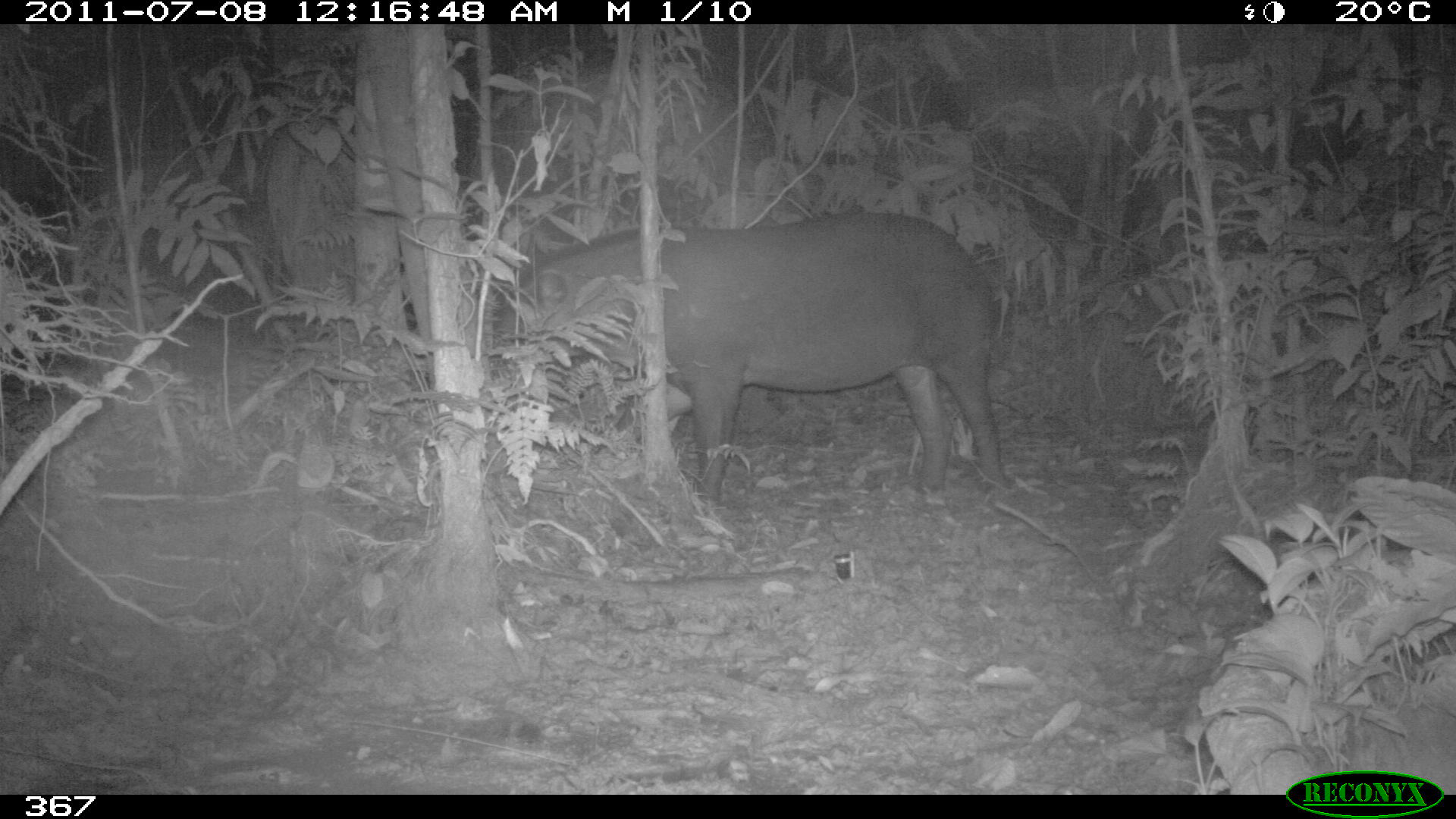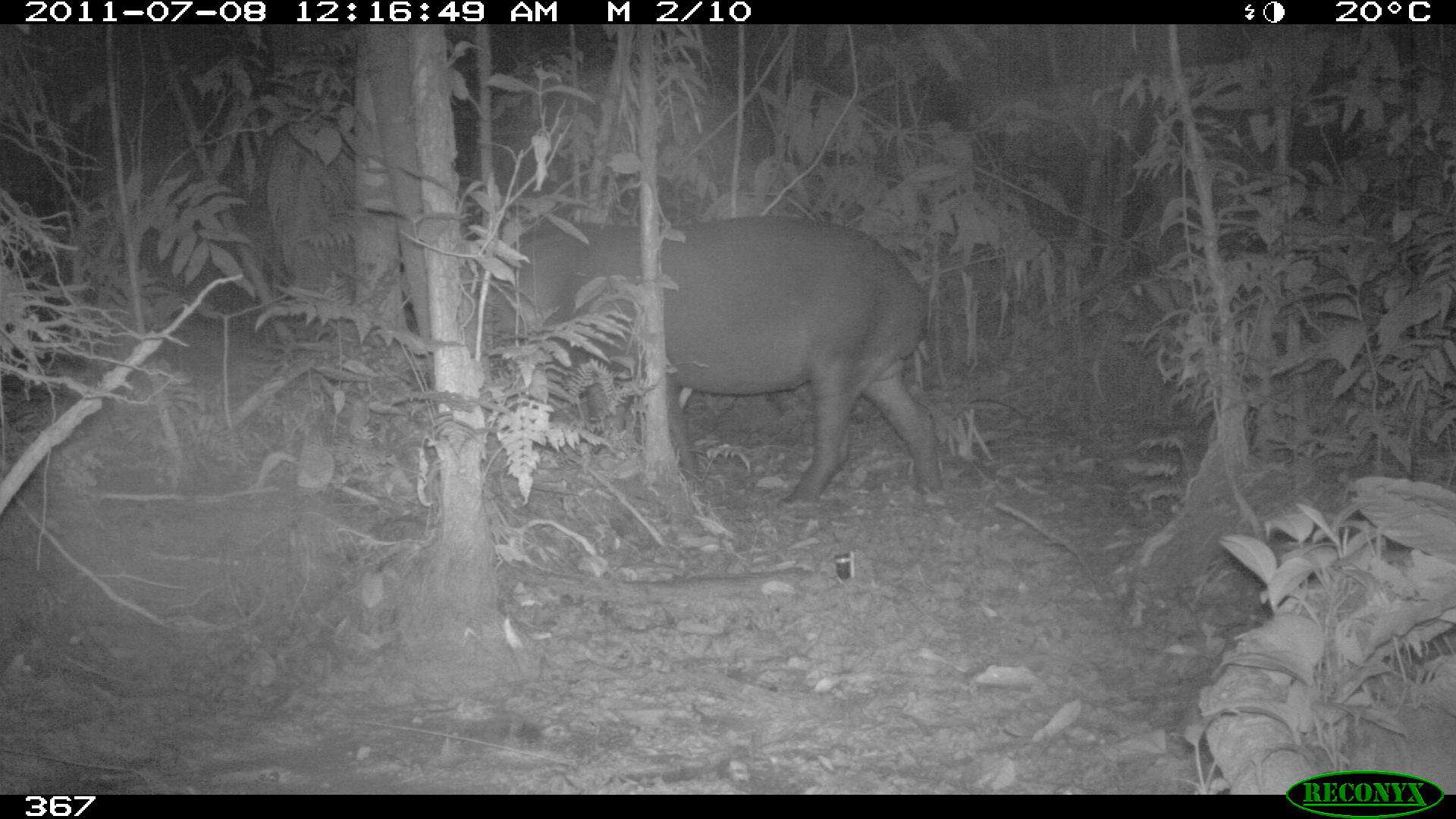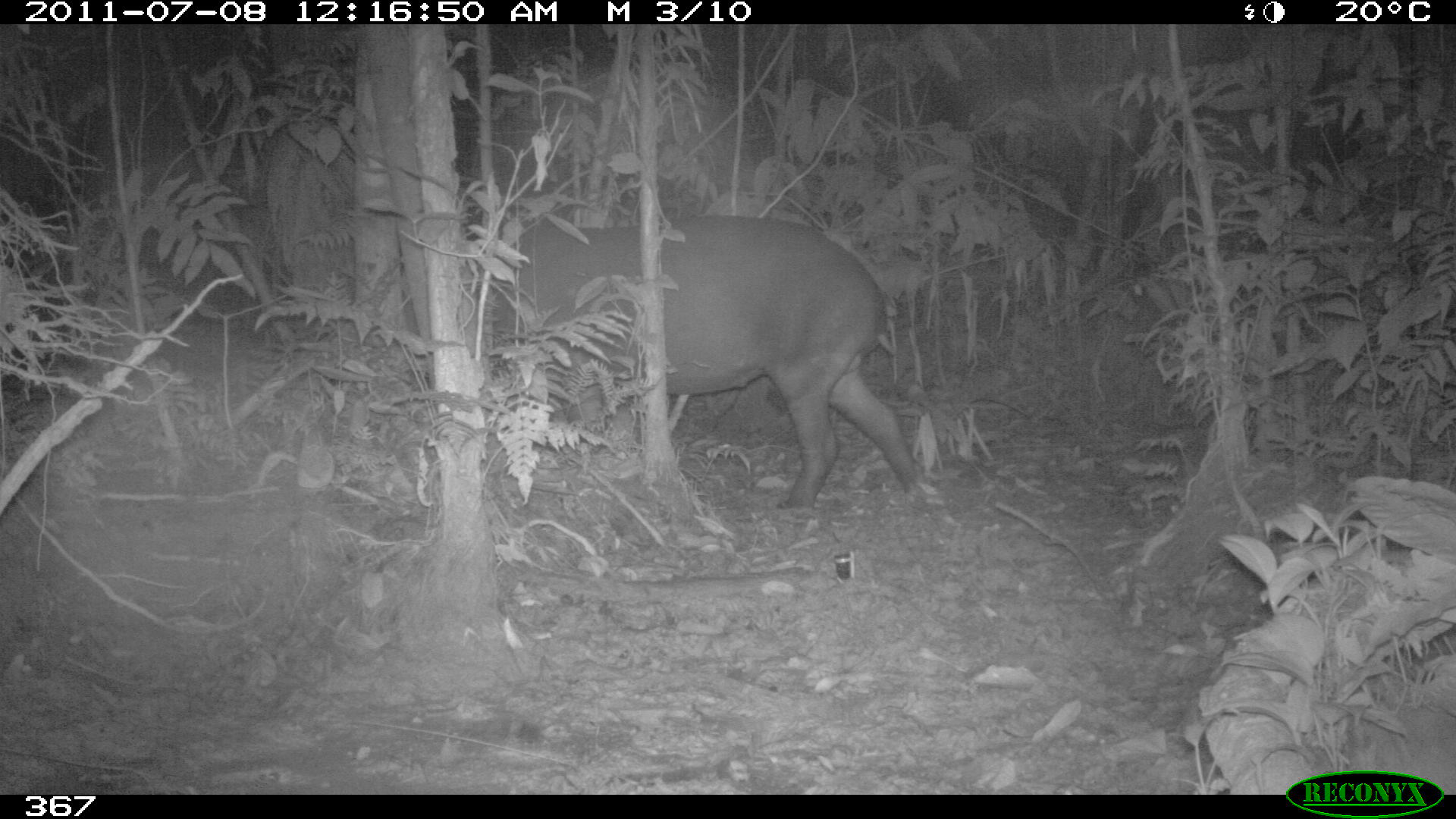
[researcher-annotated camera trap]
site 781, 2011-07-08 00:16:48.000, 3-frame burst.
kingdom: Animalia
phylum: Chordata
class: Mammalia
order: Perissodactyla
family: Tapiridae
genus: Tapirus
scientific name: Tapirus terrestris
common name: south american tapir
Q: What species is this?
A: Tapirus terrestris (south american tapir).